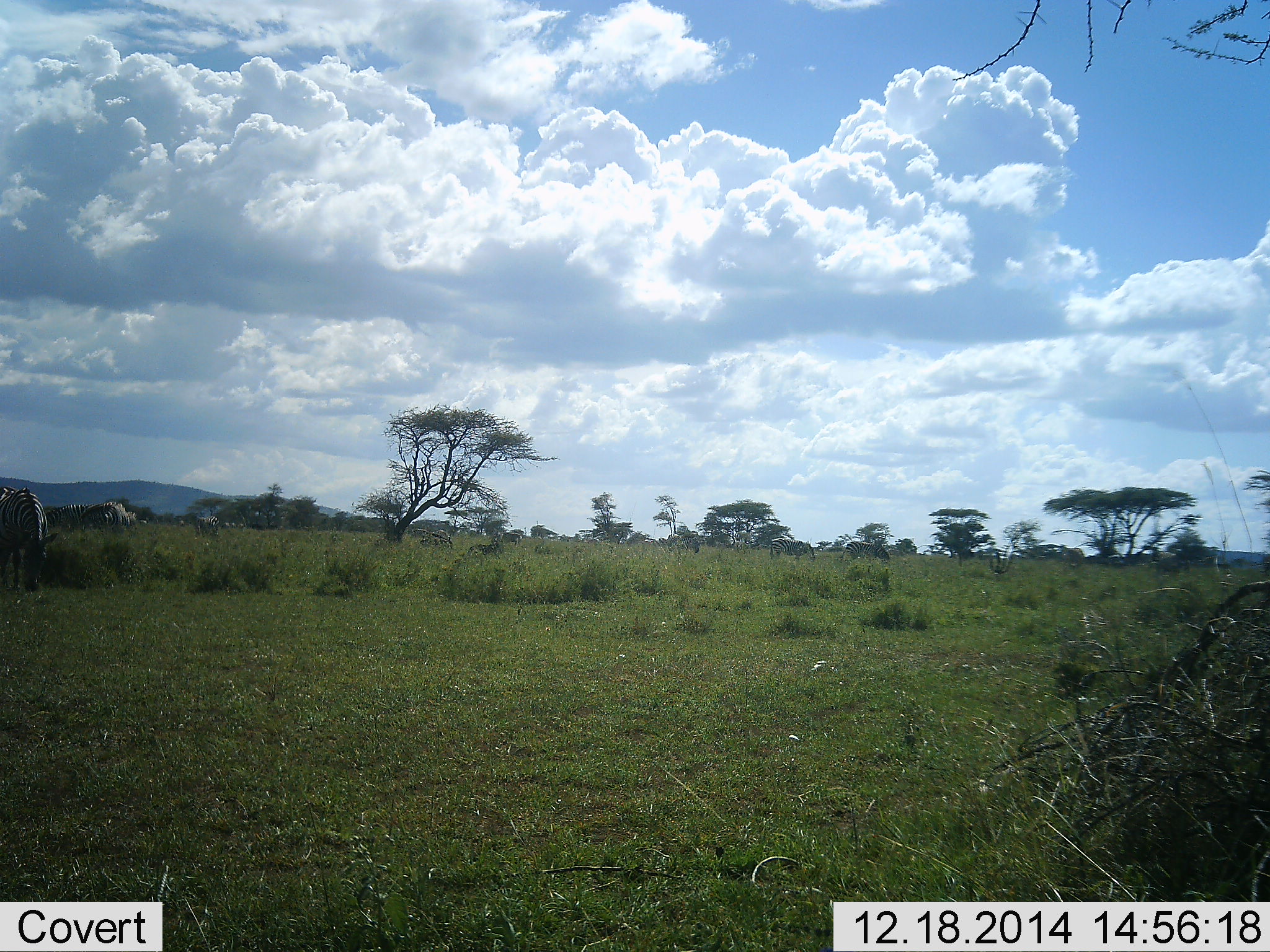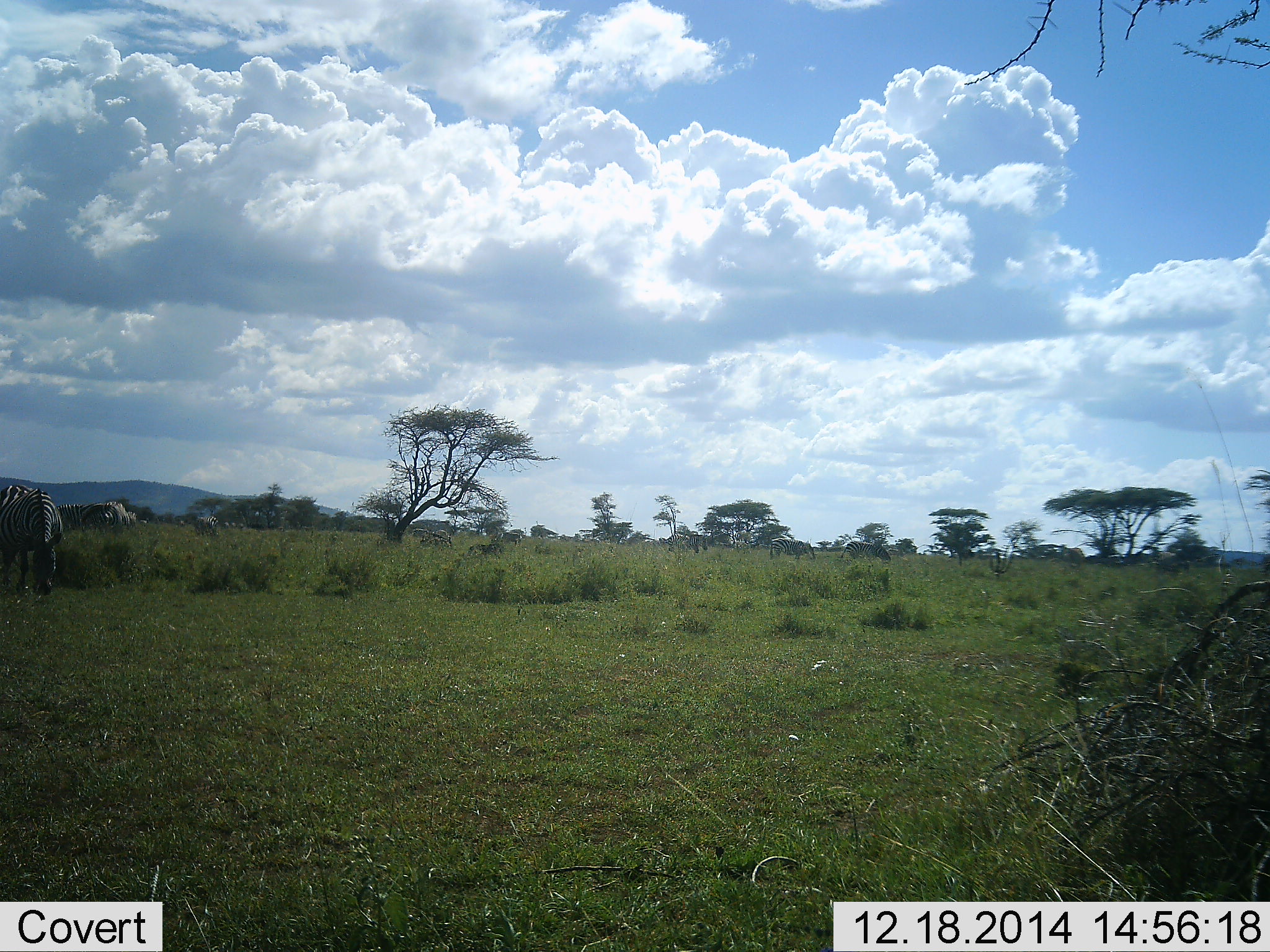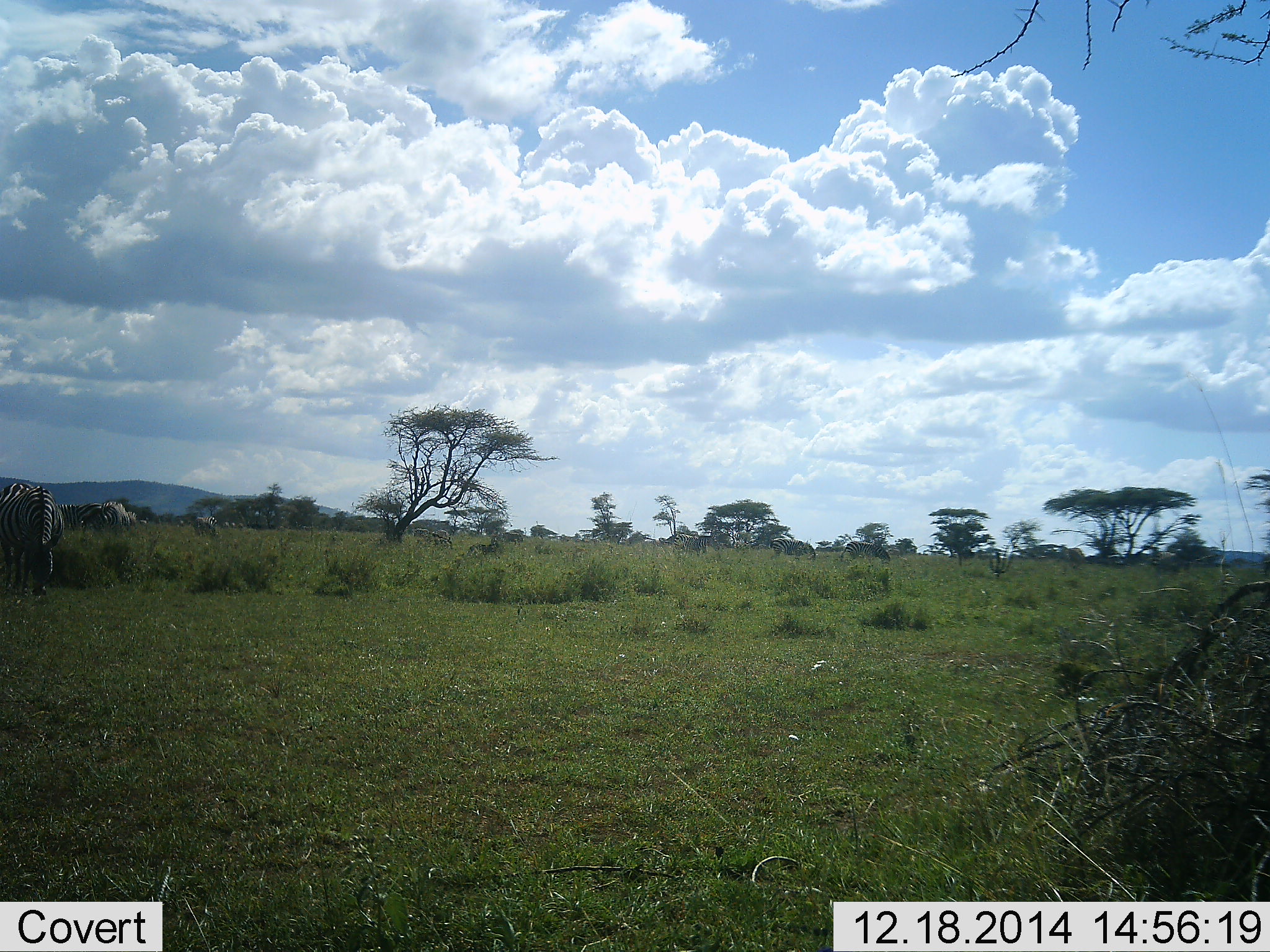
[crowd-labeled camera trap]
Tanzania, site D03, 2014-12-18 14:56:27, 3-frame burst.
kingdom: Animalia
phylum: Chordata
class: Mammalia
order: Perissodactyla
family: Equidae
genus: Equus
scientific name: Equus quagga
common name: plains zebra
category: zebra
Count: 6.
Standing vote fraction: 50%.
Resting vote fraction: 0%.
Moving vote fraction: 50%.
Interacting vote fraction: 0%.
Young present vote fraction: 0%.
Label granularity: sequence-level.